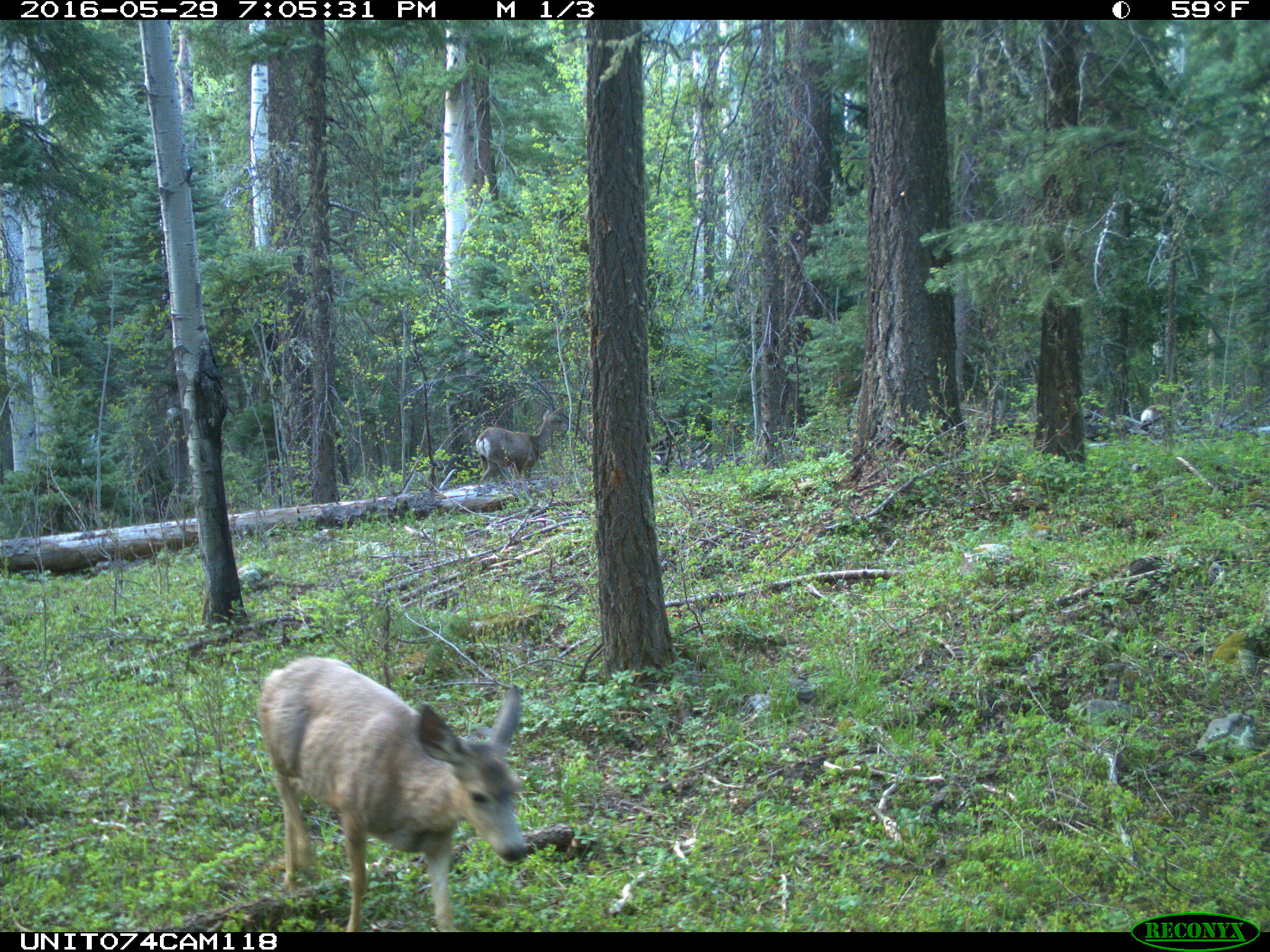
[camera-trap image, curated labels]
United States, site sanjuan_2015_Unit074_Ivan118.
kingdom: Animalia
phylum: Chordata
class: Mammalia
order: Artiodactyla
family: Cervidae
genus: Odocoileus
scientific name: Odocoileus hemionus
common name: mule deer